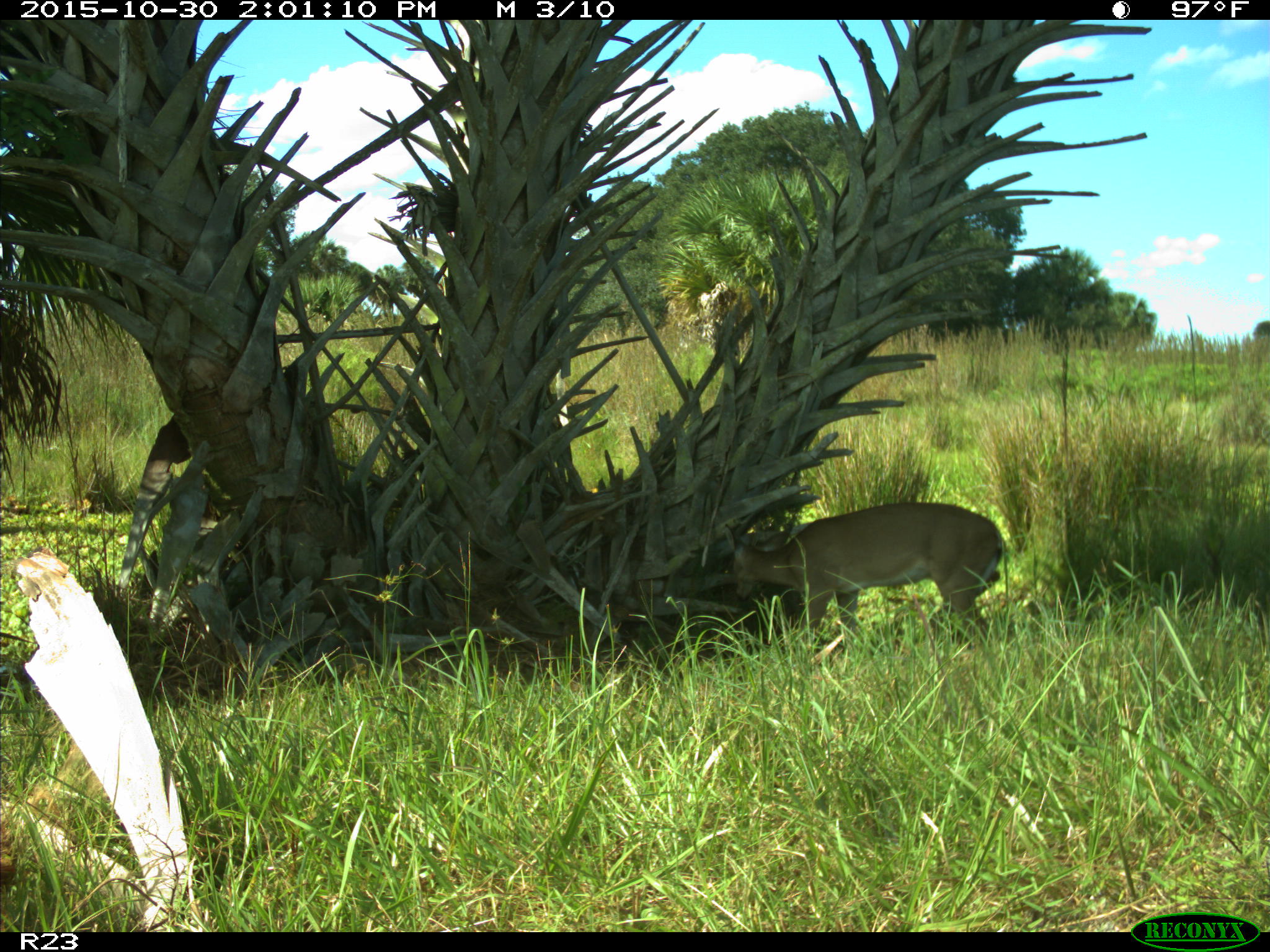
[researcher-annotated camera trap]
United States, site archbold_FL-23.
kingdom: Animalia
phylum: Chordata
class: Mammalia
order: Artiodactyla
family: Cervidae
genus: Odocoileus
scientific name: Odocoileus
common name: deer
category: unidentified deer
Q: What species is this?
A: Unidentified deer (deer) (Odocoileus).